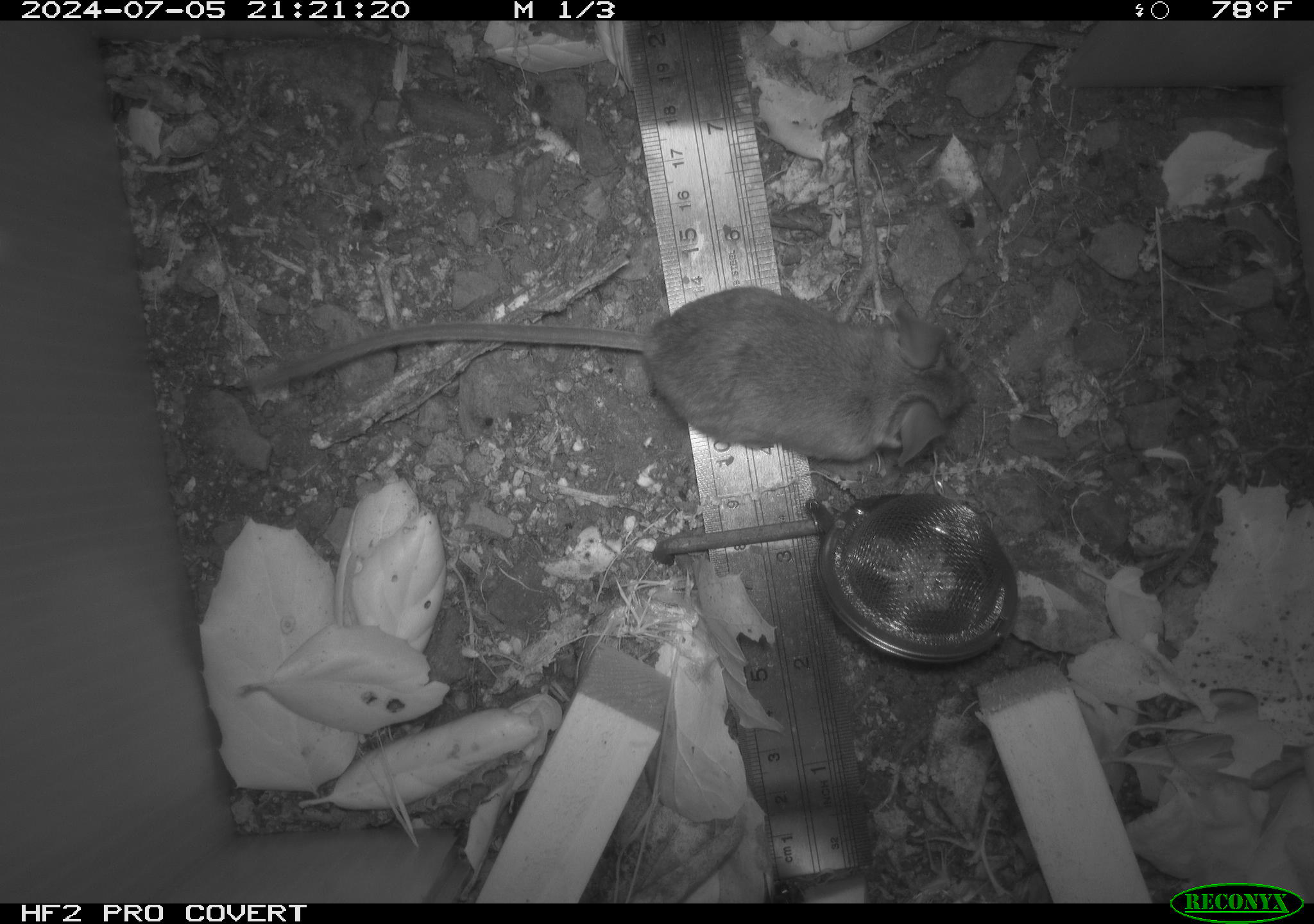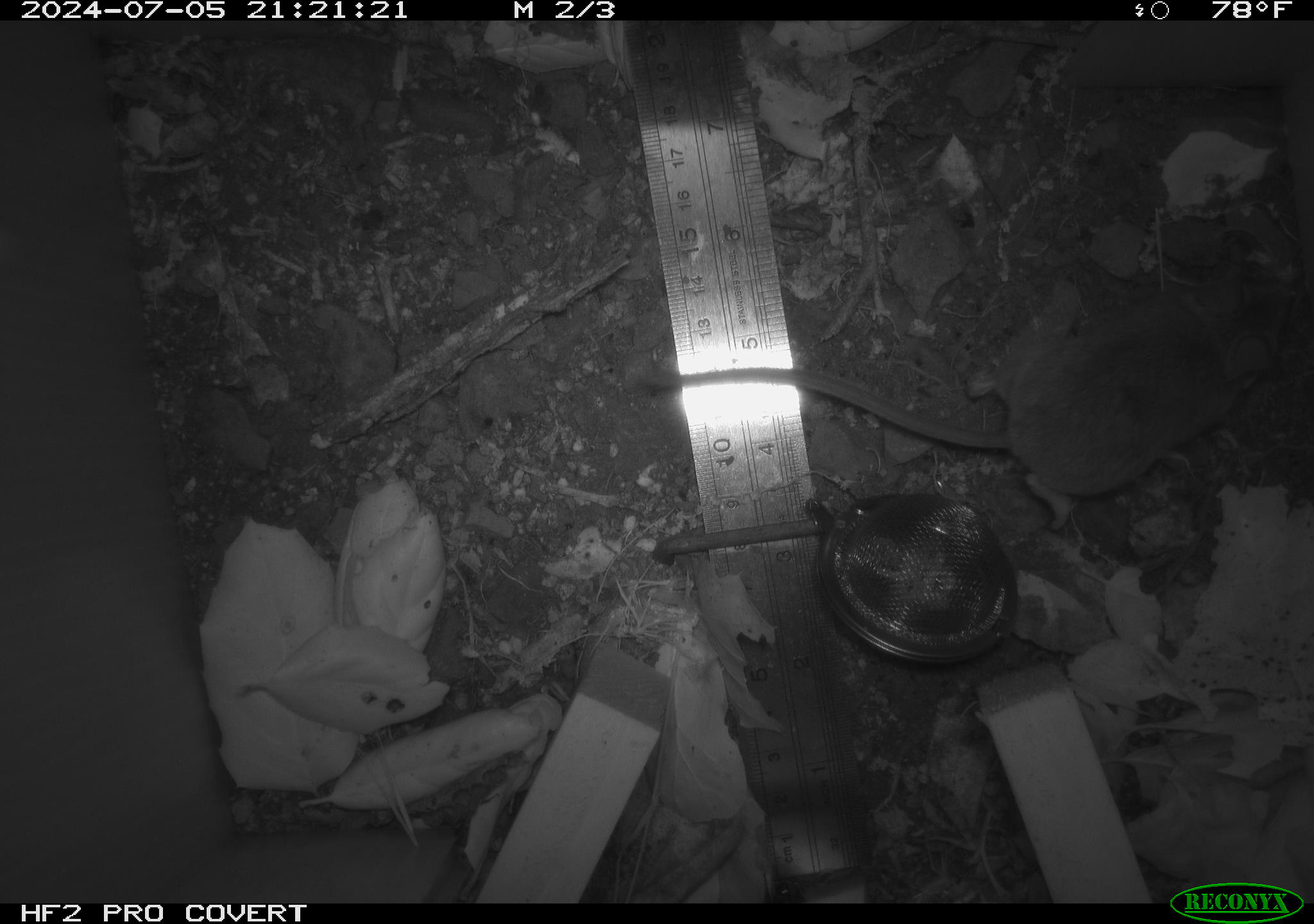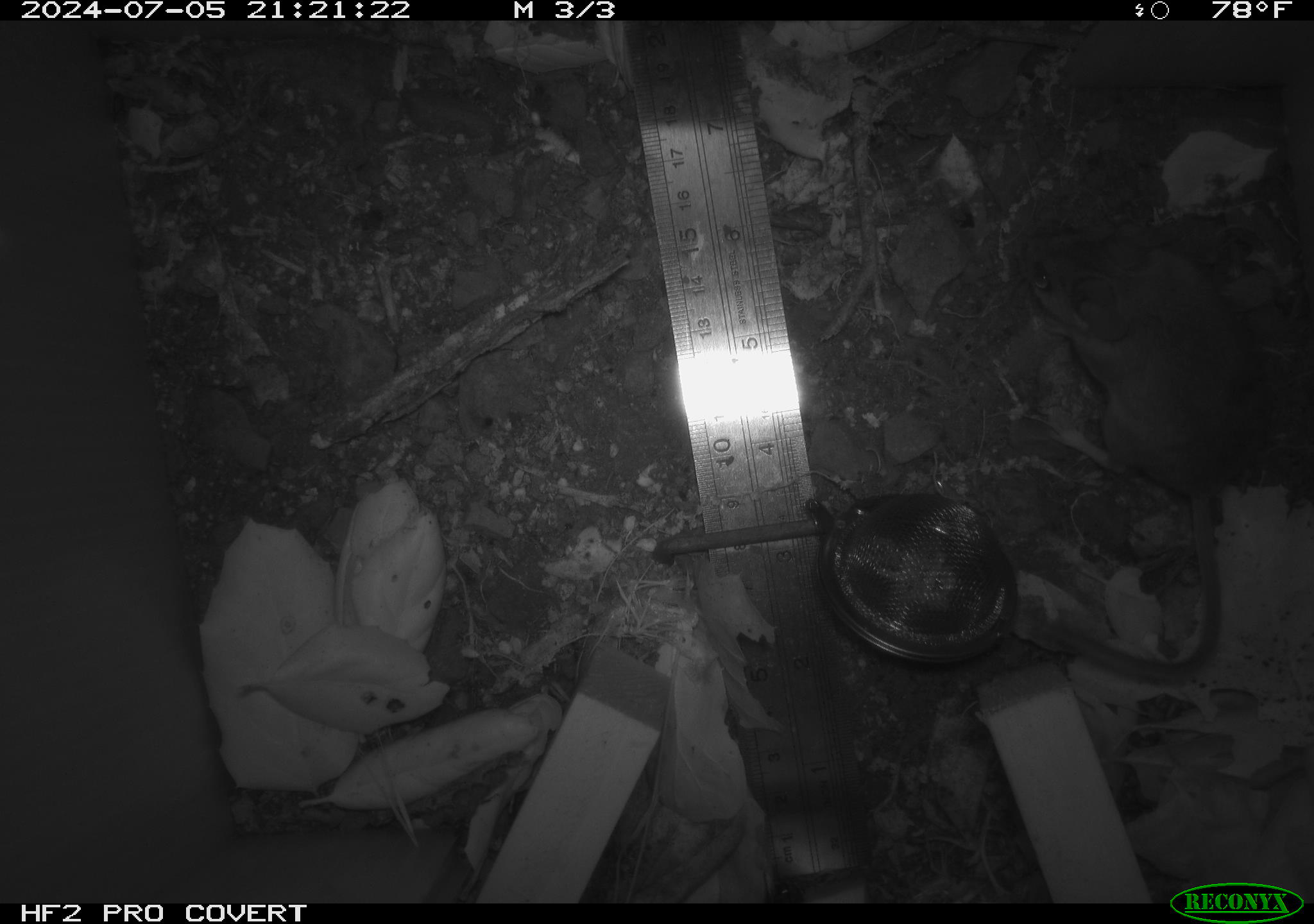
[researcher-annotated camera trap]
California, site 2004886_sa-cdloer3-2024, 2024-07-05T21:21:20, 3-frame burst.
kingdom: Animalia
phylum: Chordata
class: Mammalia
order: Rodentia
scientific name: Rodentia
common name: rodent